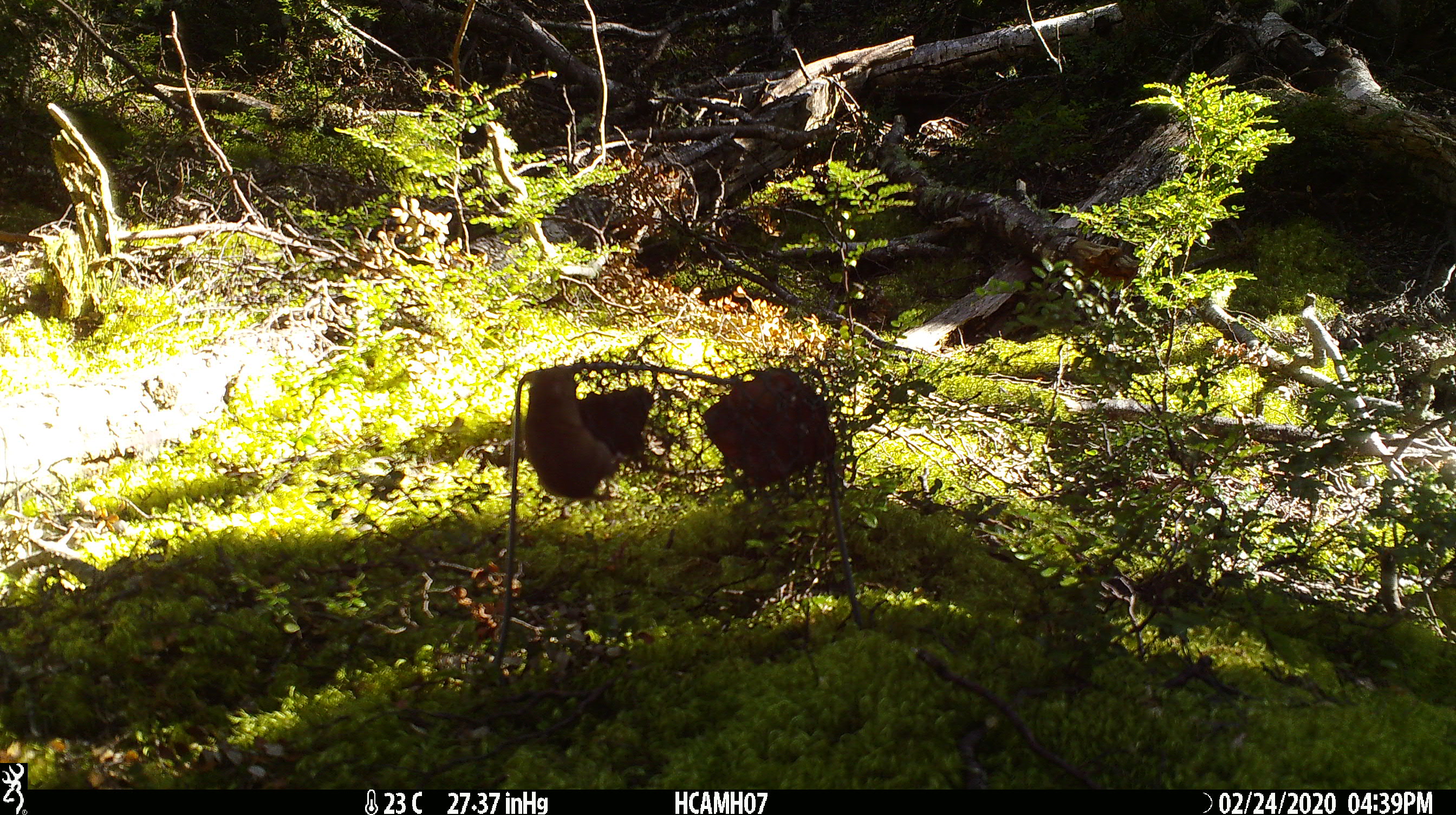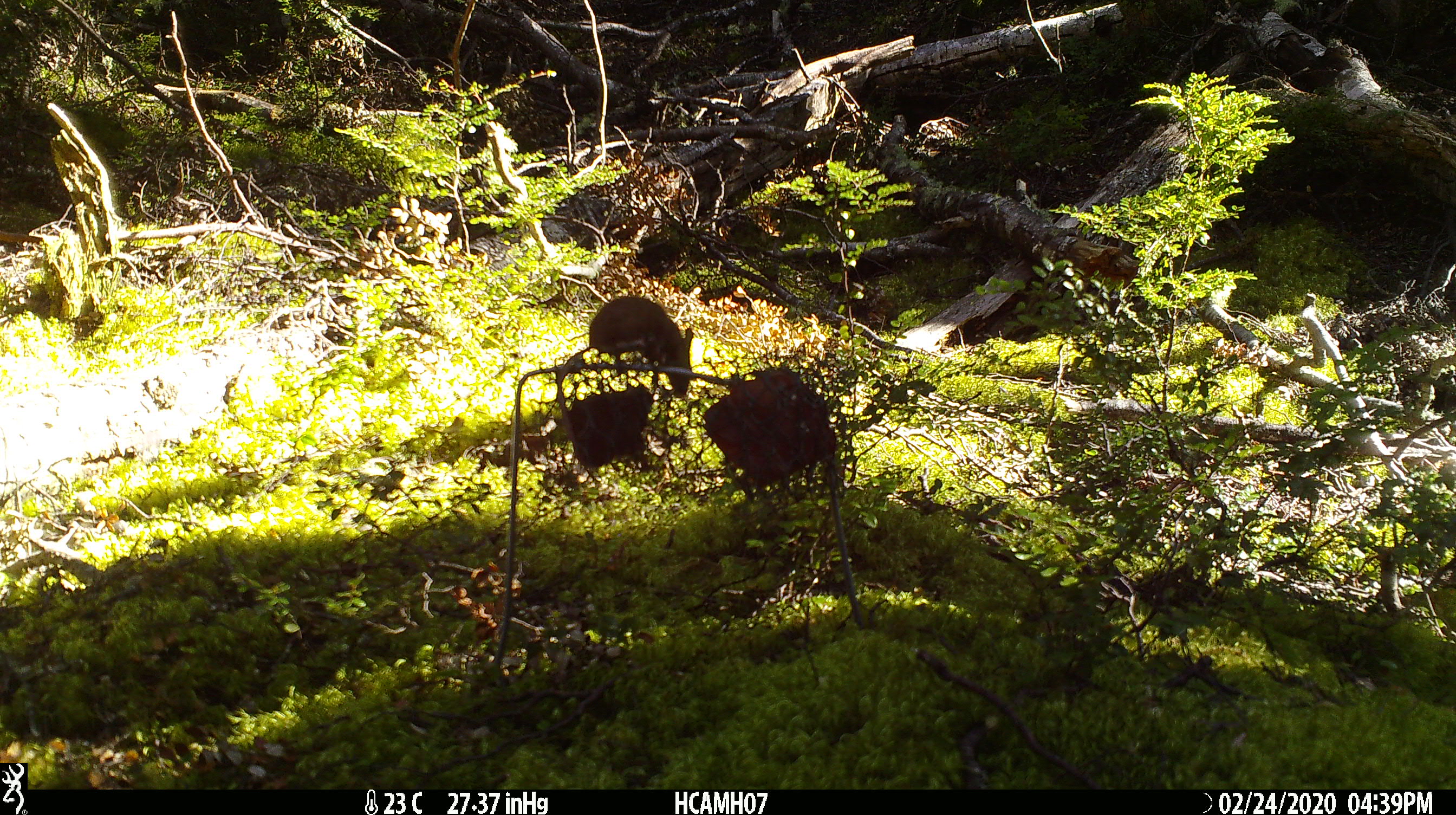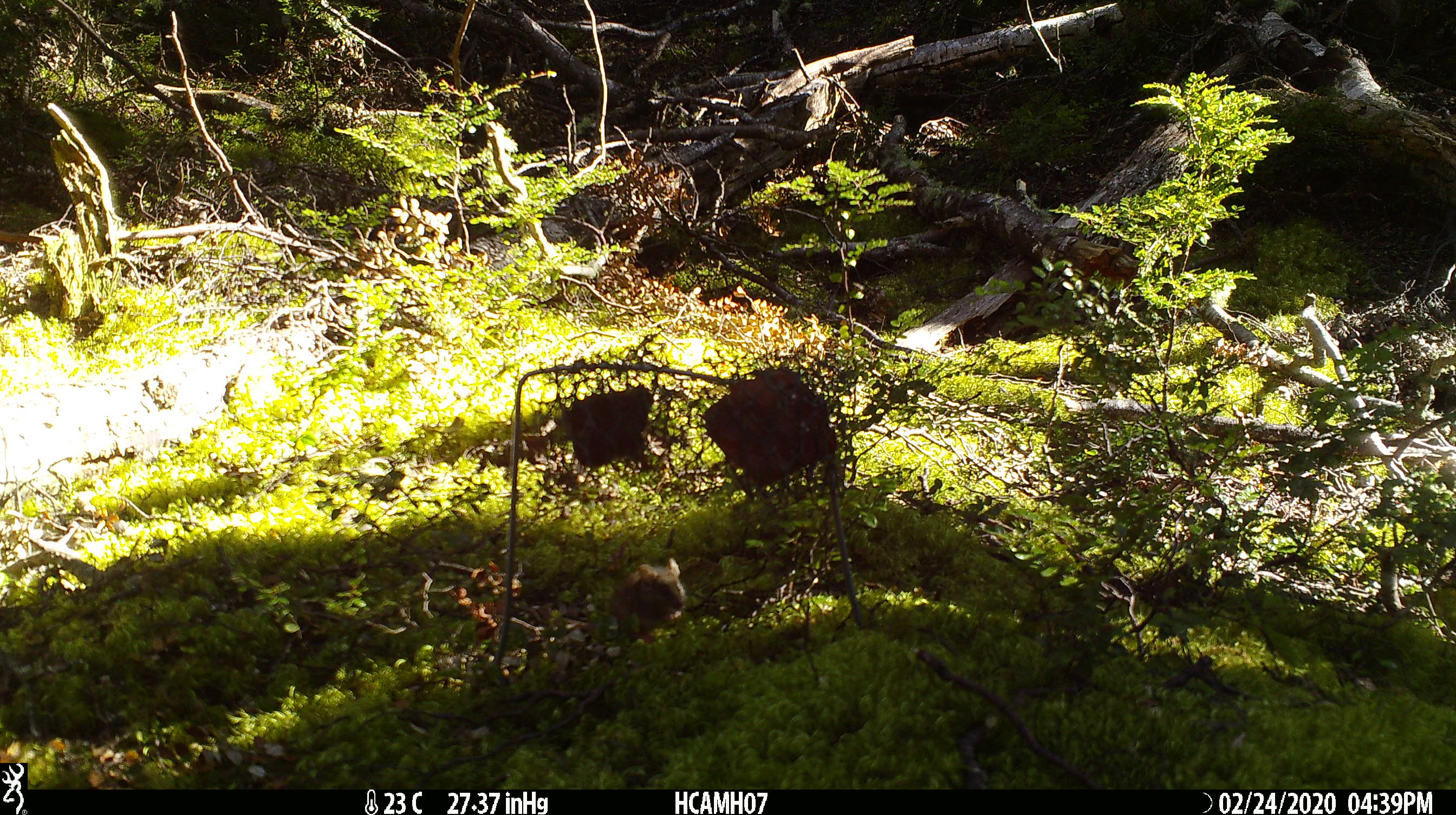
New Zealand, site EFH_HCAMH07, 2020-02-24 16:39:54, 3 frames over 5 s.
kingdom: Animalia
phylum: Chordata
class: Mammalia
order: Rodentia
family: Muridae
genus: Mus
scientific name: Mus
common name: mouse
Mouse (Mus).